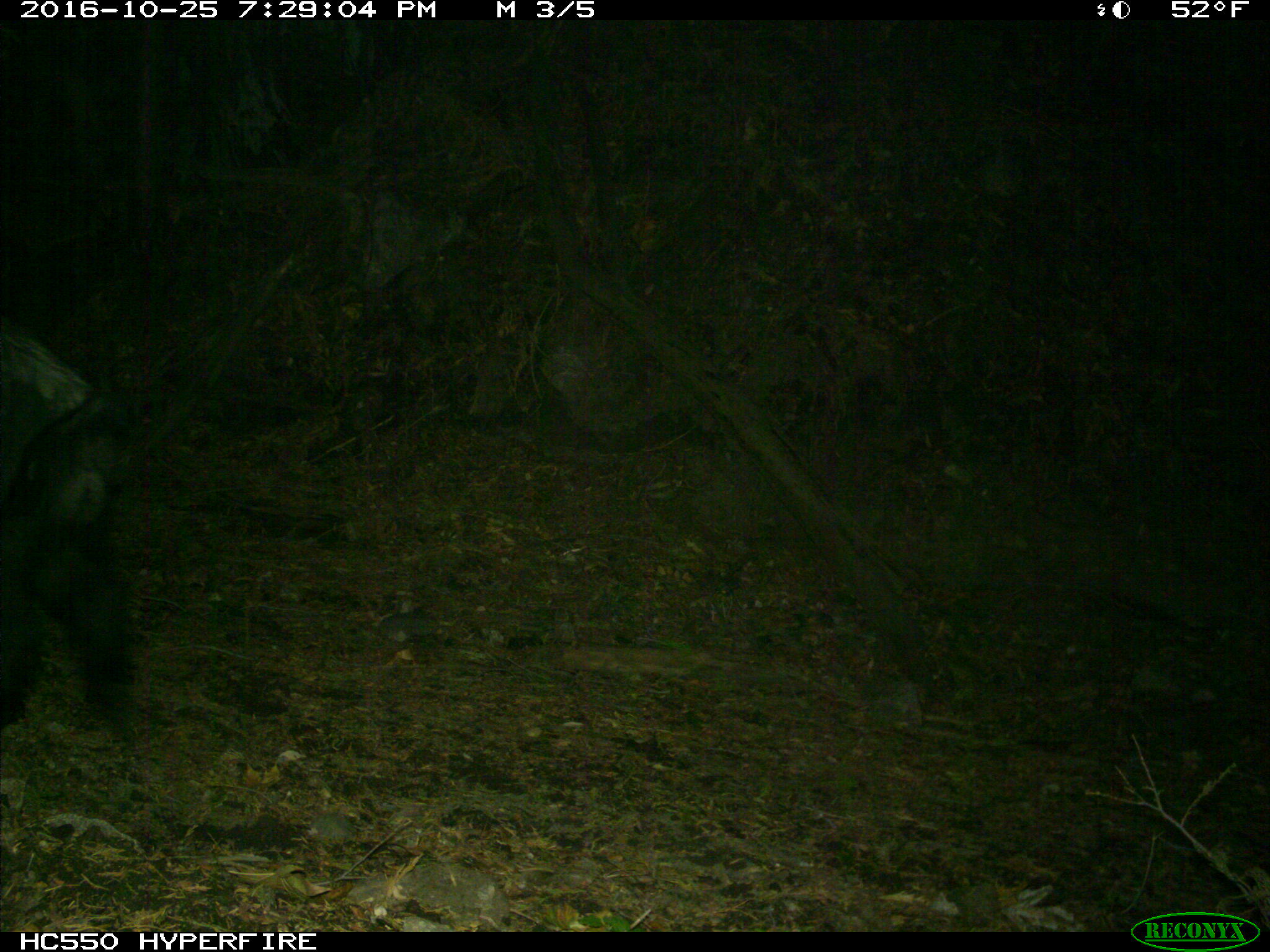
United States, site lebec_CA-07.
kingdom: Animalia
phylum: Chordata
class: Mammalia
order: Artiodactyla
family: Suidae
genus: Sus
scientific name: Sus scrofa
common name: wild boar